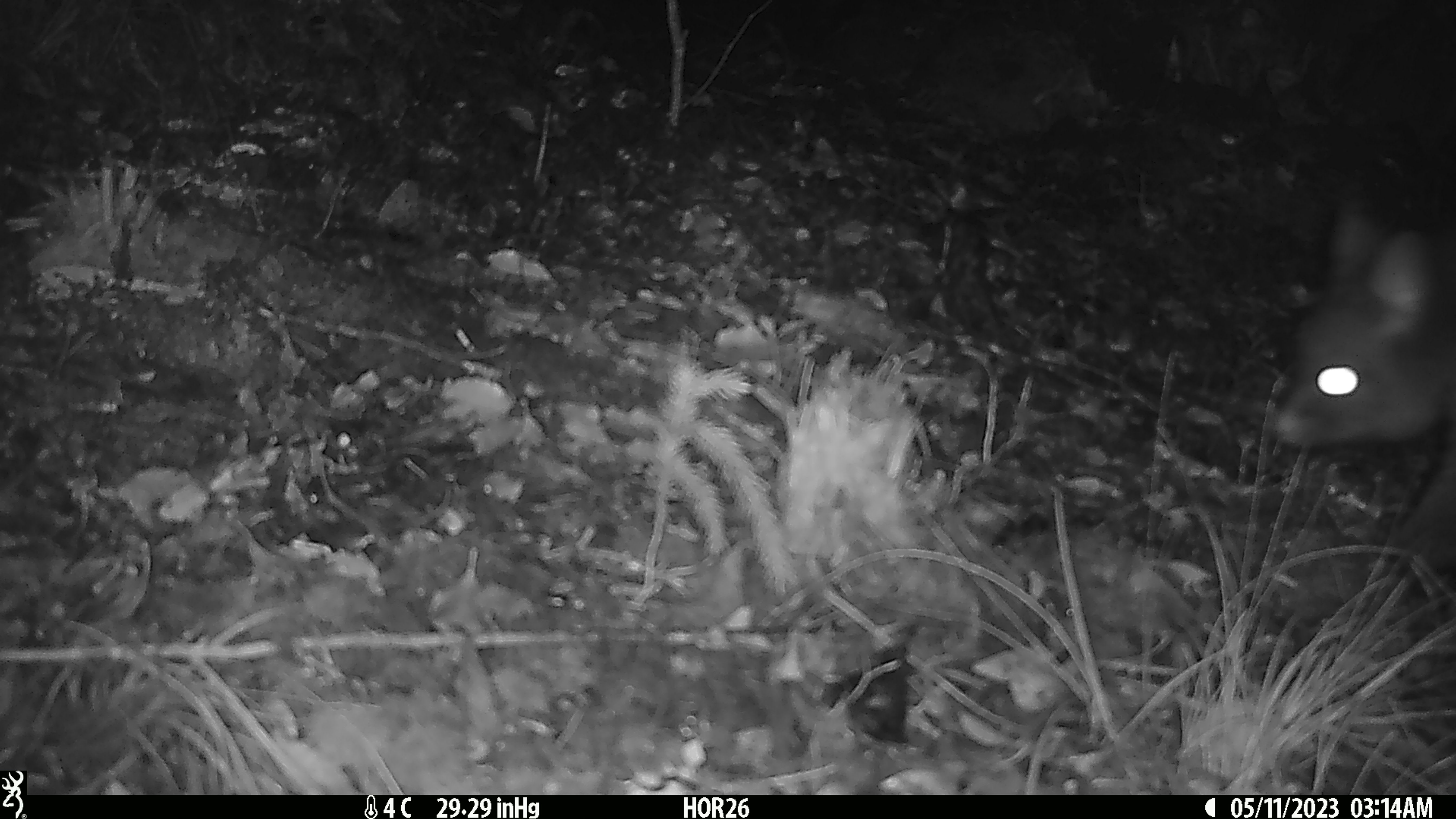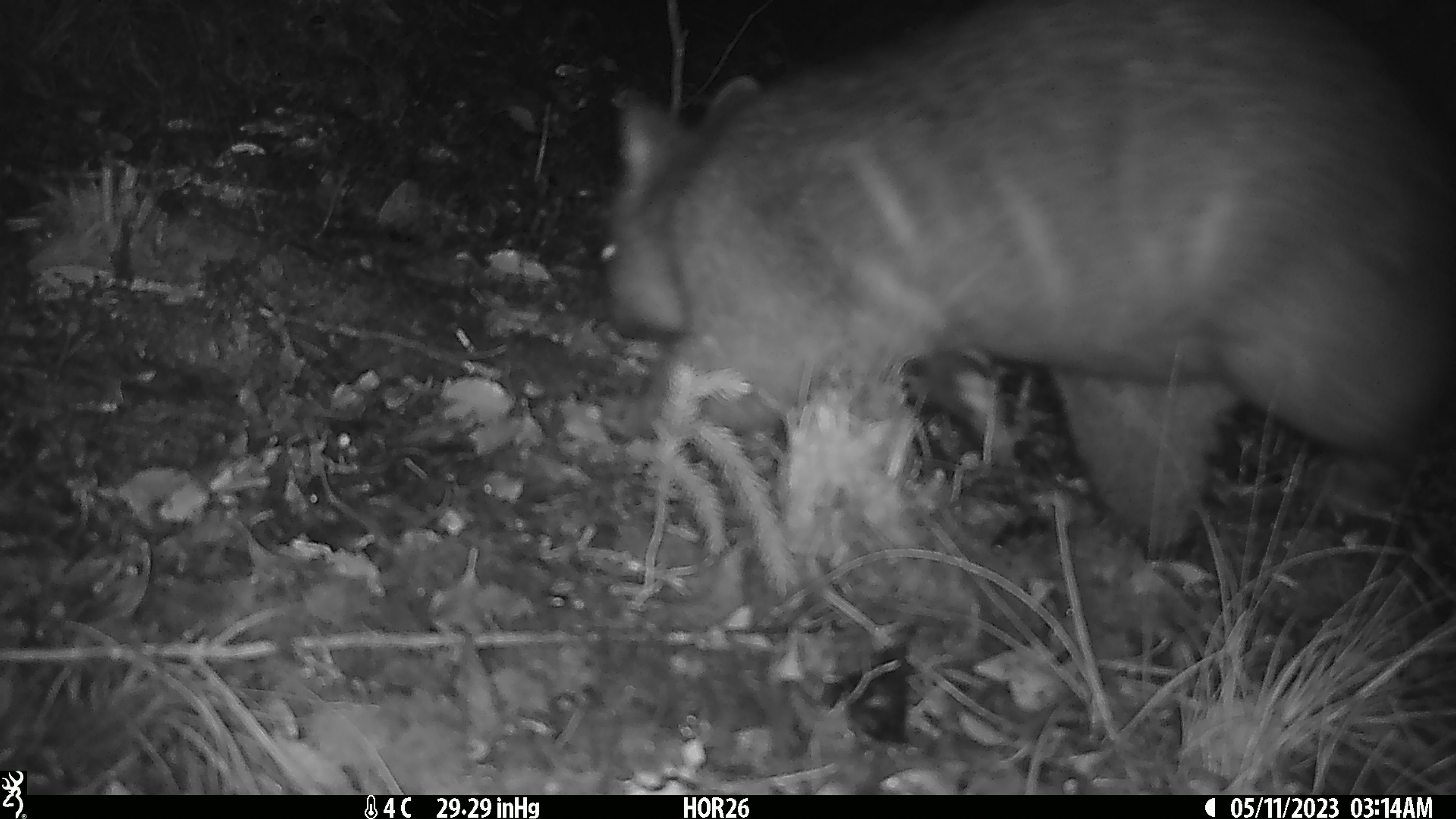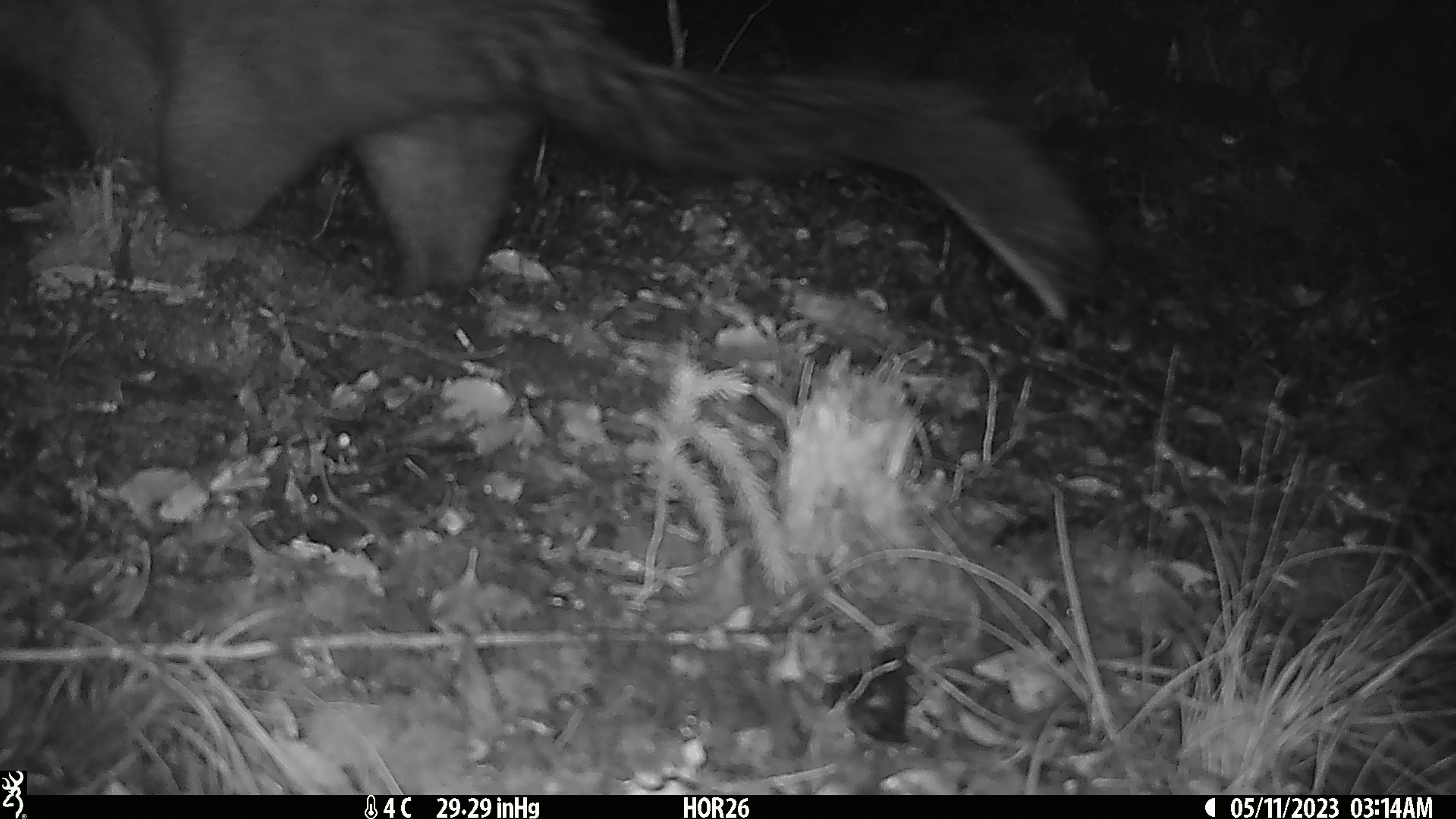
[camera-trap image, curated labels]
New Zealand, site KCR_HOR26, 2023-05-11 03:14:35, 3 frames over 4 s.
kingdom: Animalia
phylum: Chordata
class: Mammalia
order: Diprotodontia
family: Phalangeridae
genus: Trichosurus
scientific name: Trichosurus vulpecula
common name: common brushtail possum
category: possum